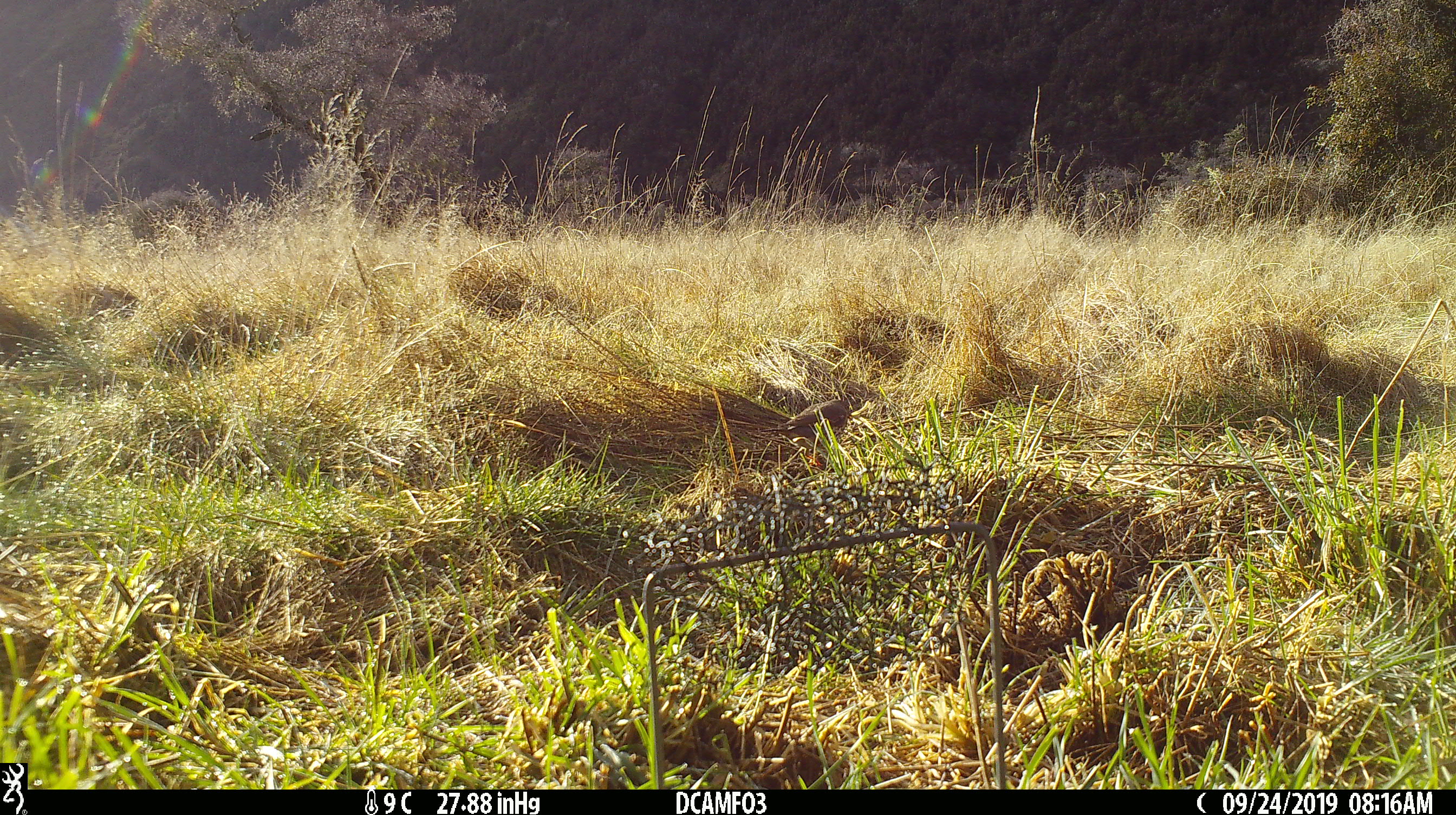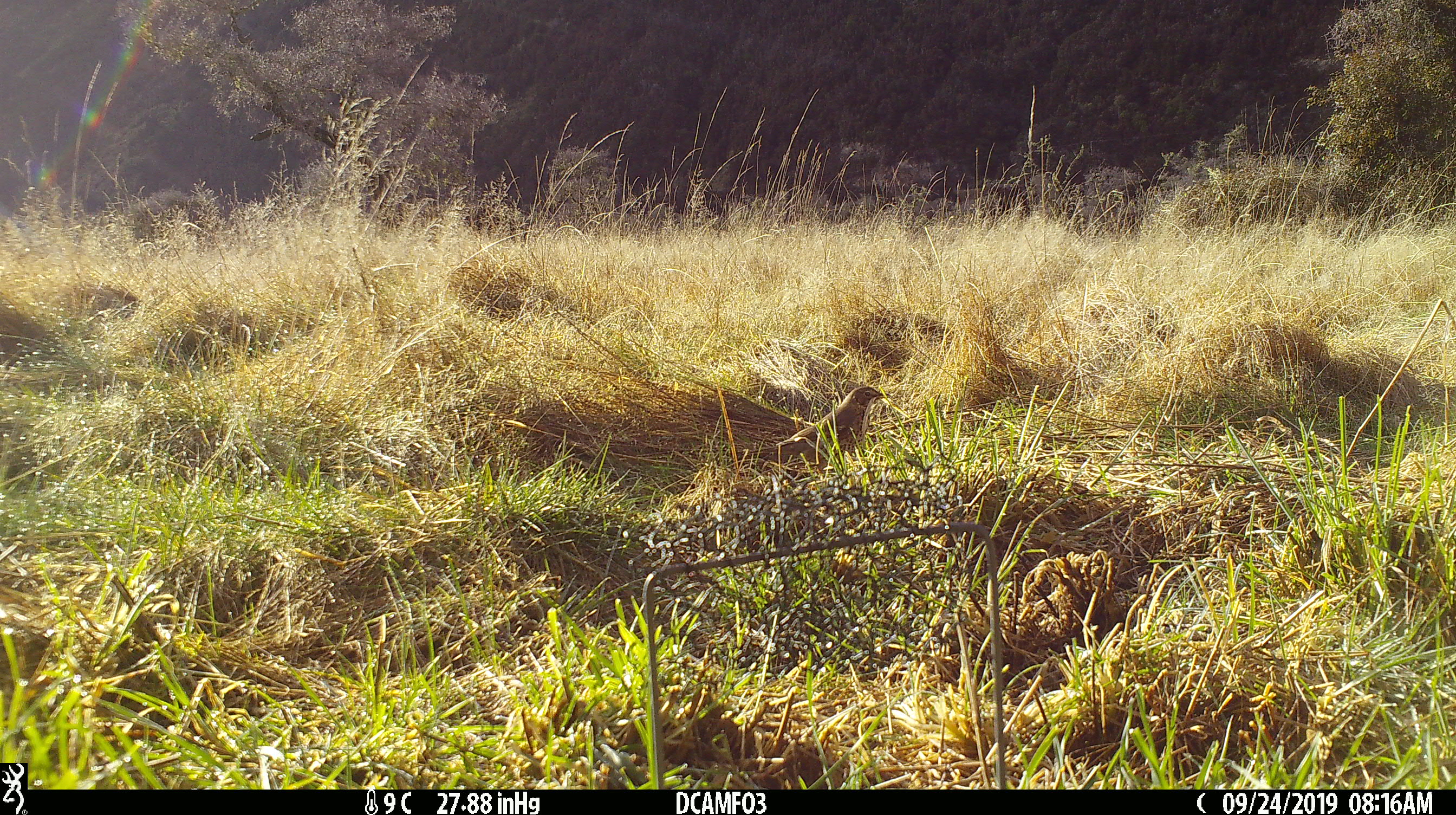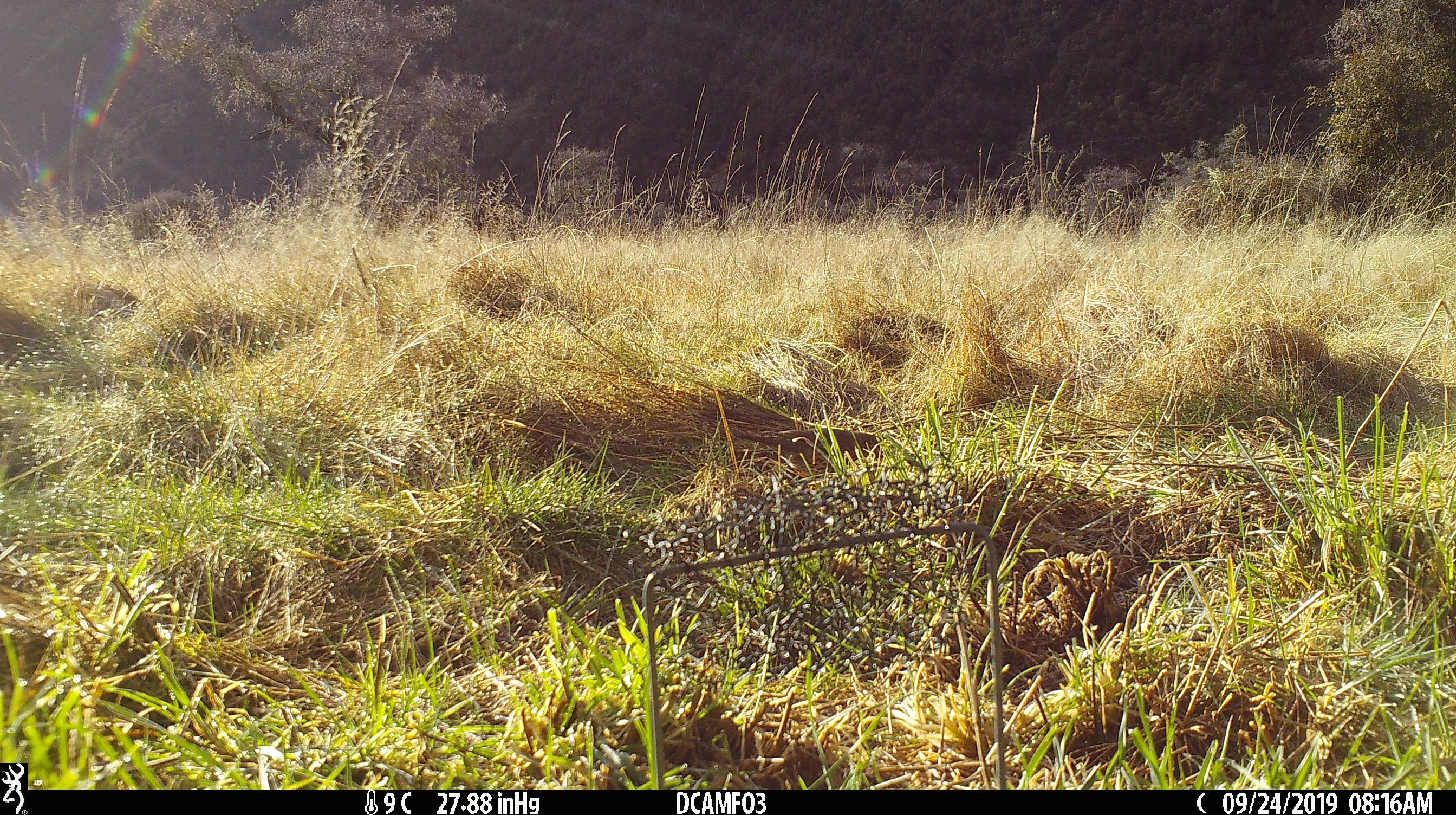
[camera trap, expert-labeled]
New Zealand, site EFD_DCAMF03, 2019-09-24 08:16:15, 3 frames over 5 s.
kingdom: Animalia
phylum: Chordata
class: Aves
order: Passeriformes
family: Turdidae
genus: Turdus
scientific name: Turdus philomelos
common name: song thrush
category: thrush